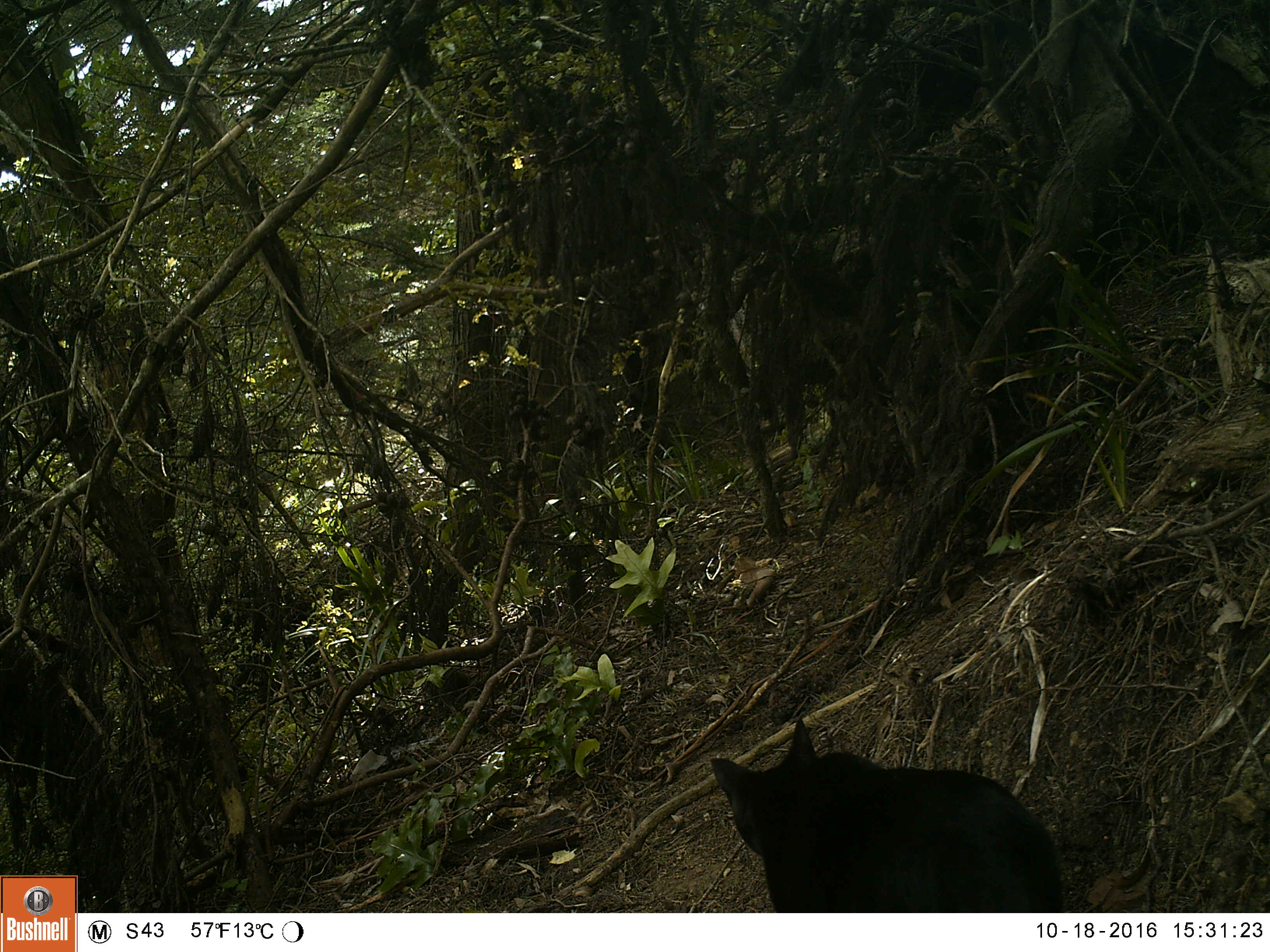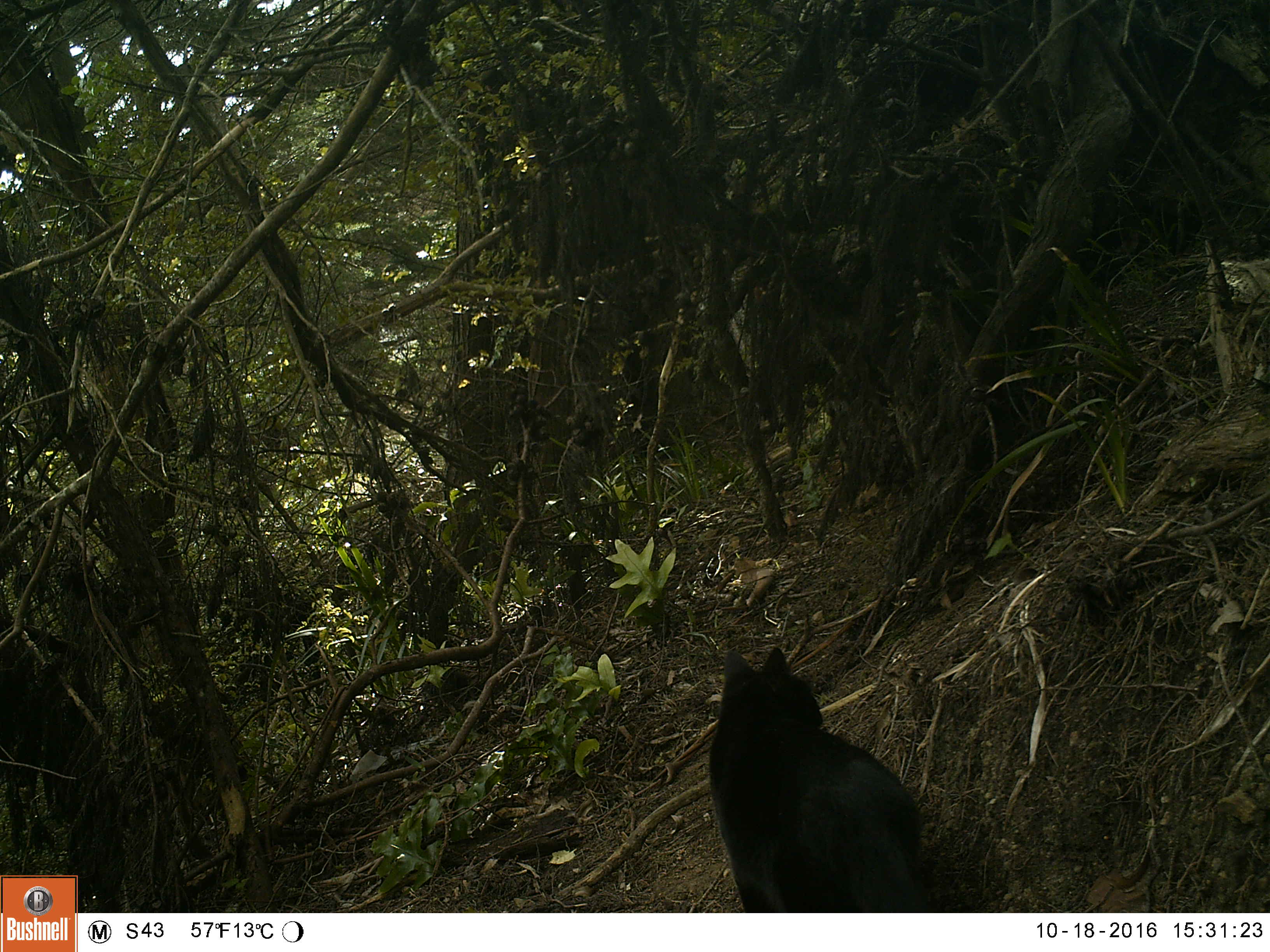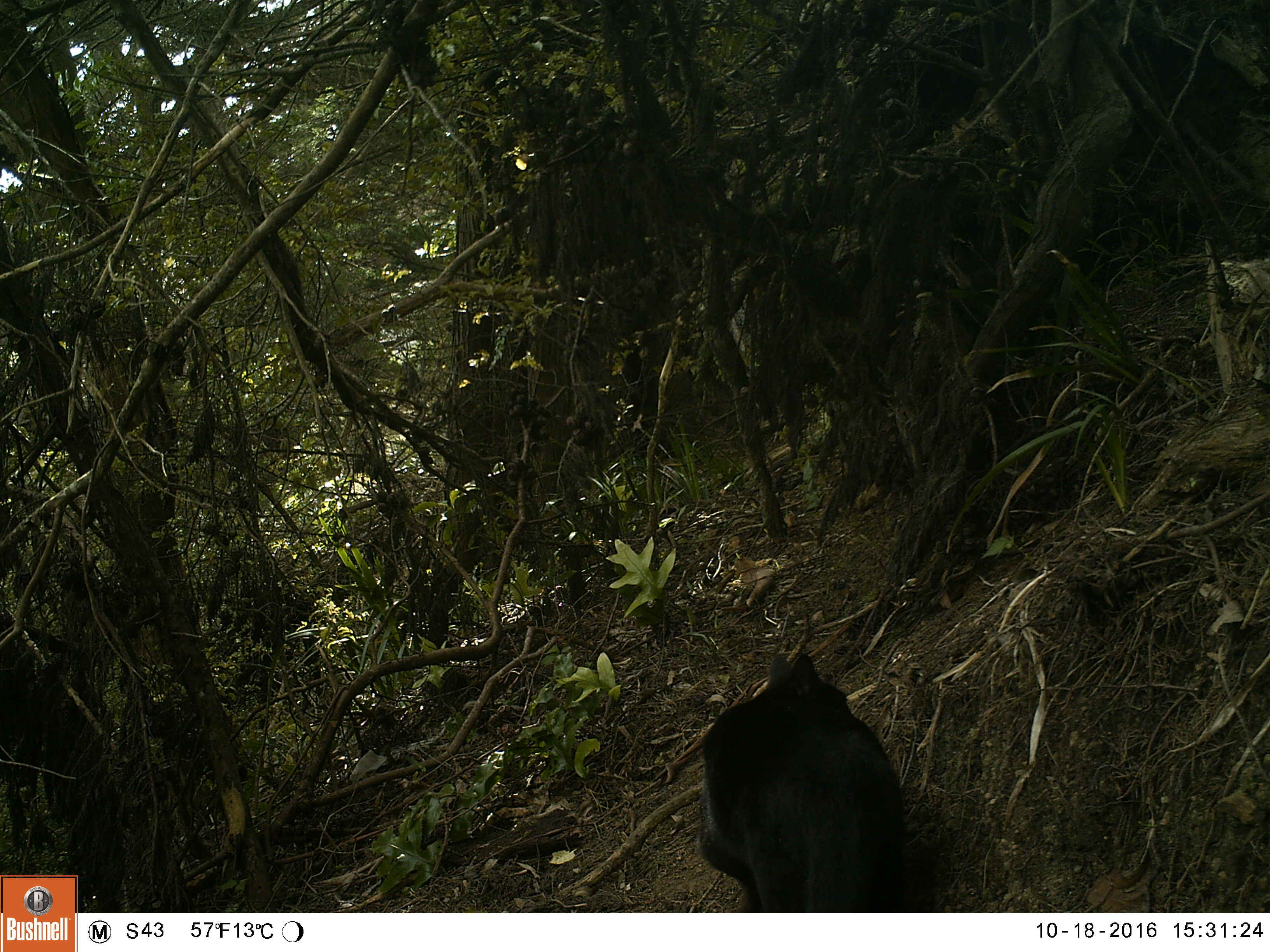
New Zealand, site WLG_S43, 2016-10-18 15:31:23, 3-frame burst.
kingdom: Animalia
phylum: Chordata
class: Mammalia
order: Carnivora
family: Felidae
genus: Felis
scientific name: Felis catus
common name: domestic cat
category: cat